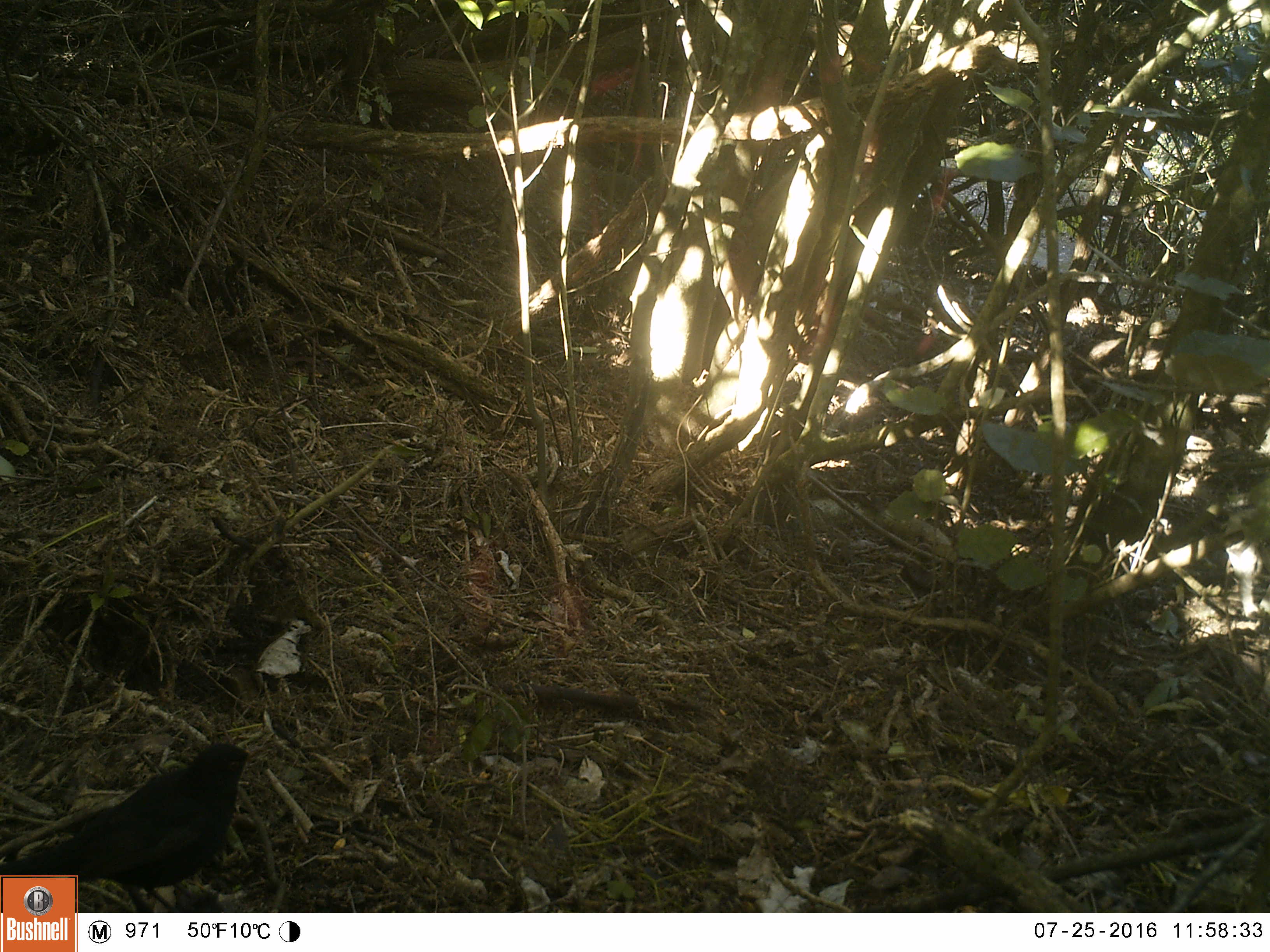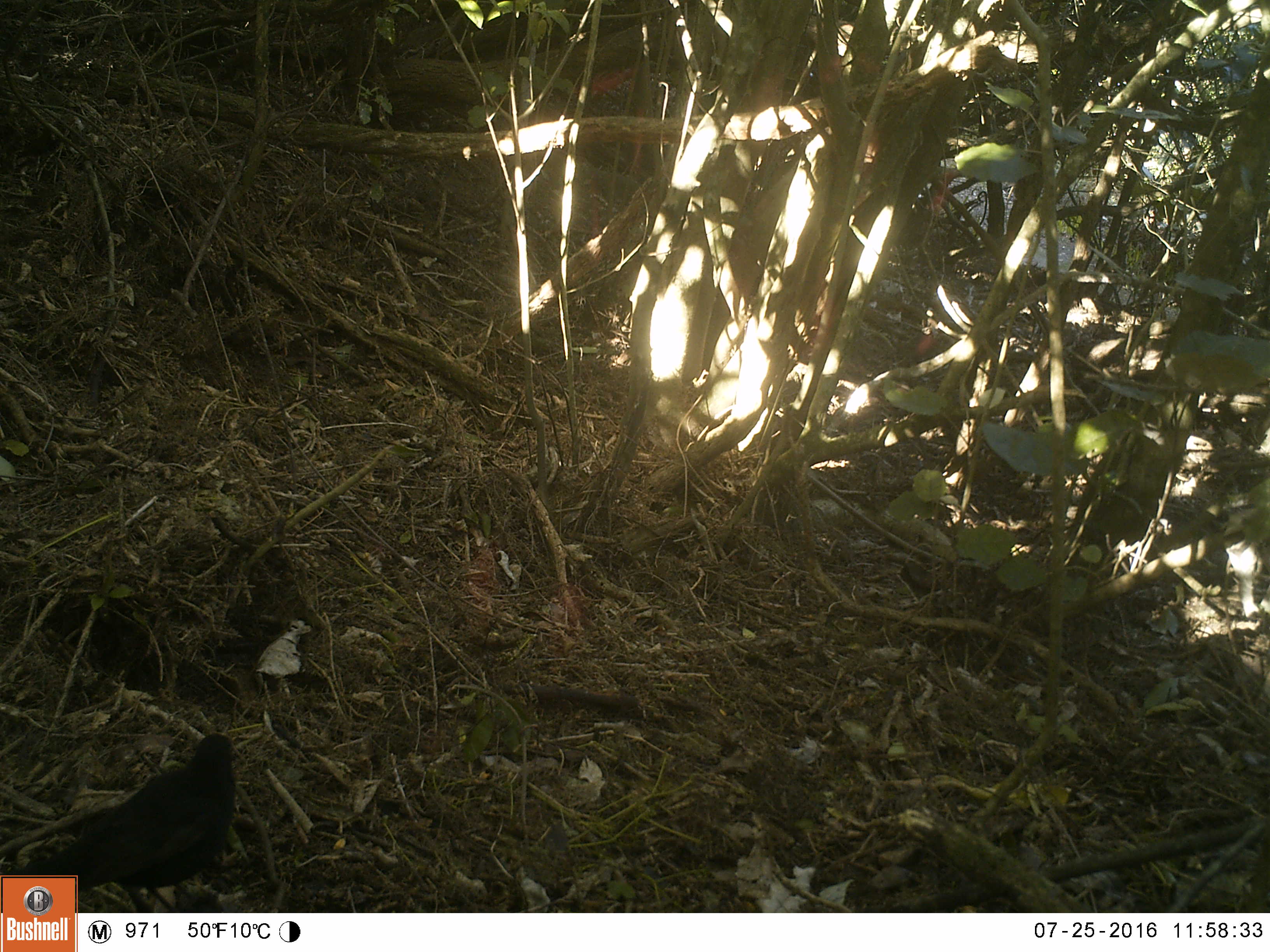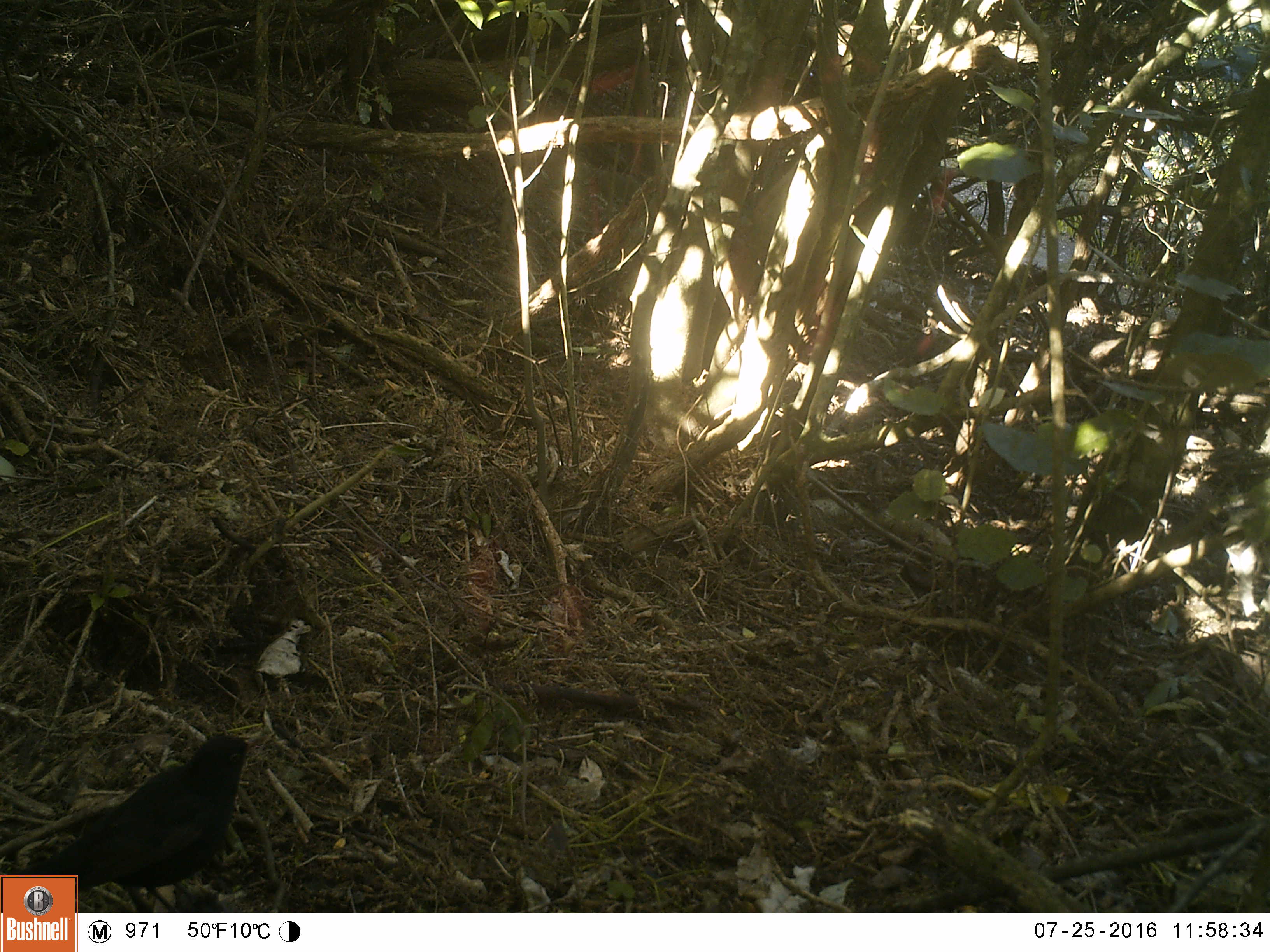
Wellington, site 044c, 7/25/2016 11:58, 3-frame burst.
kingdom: Animalia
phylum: Chordata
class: Aves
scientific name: Aves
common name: bird